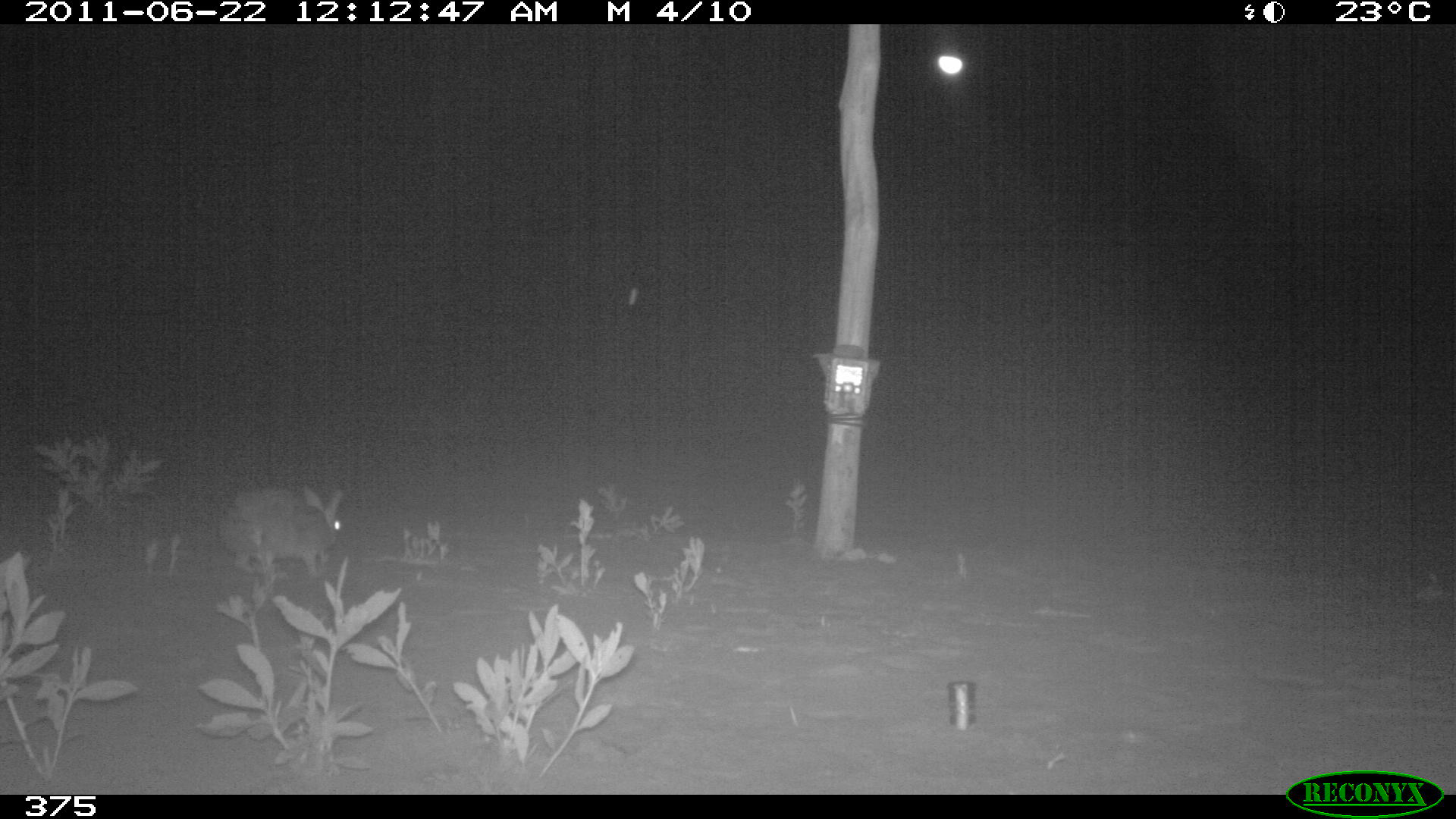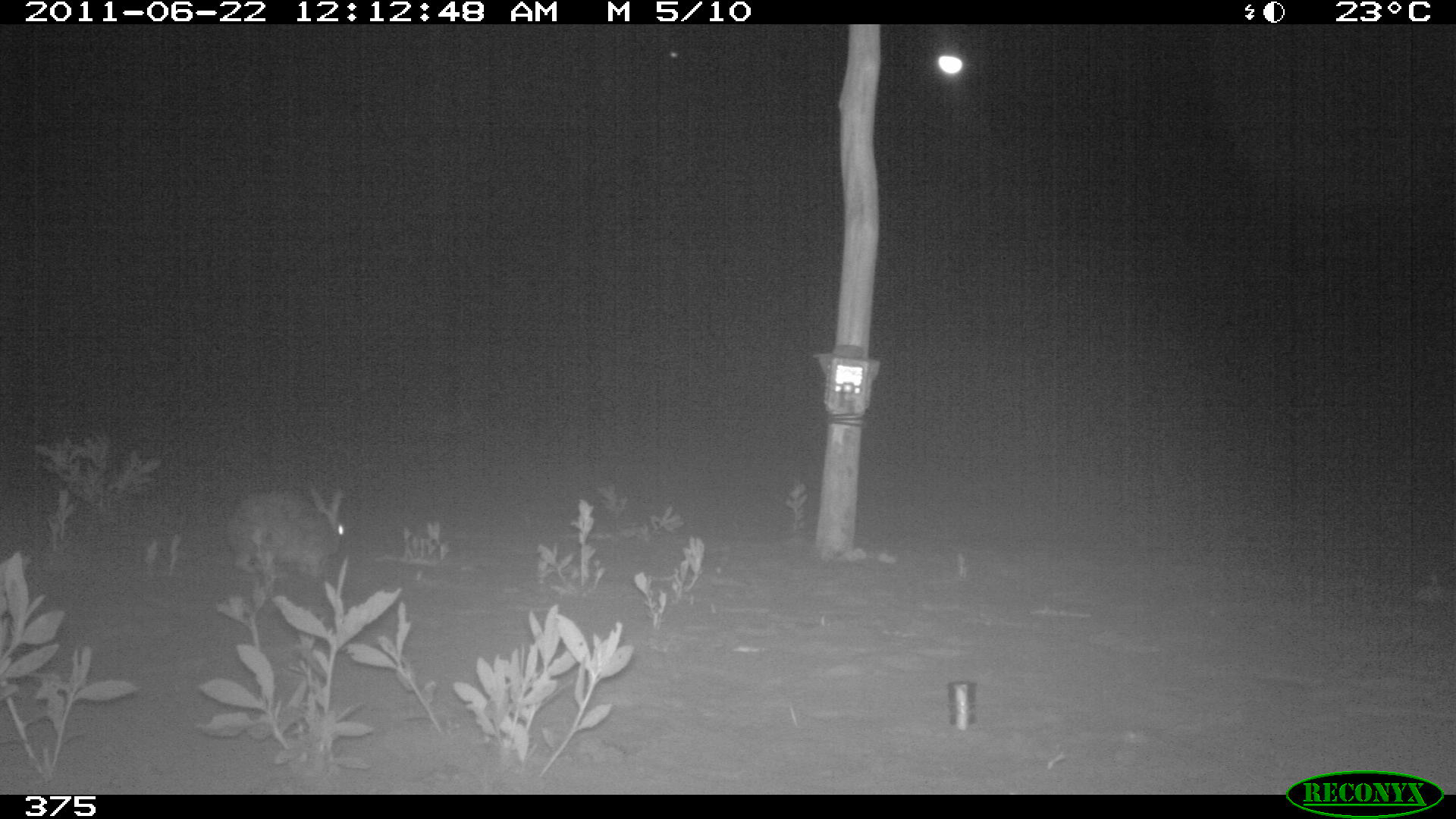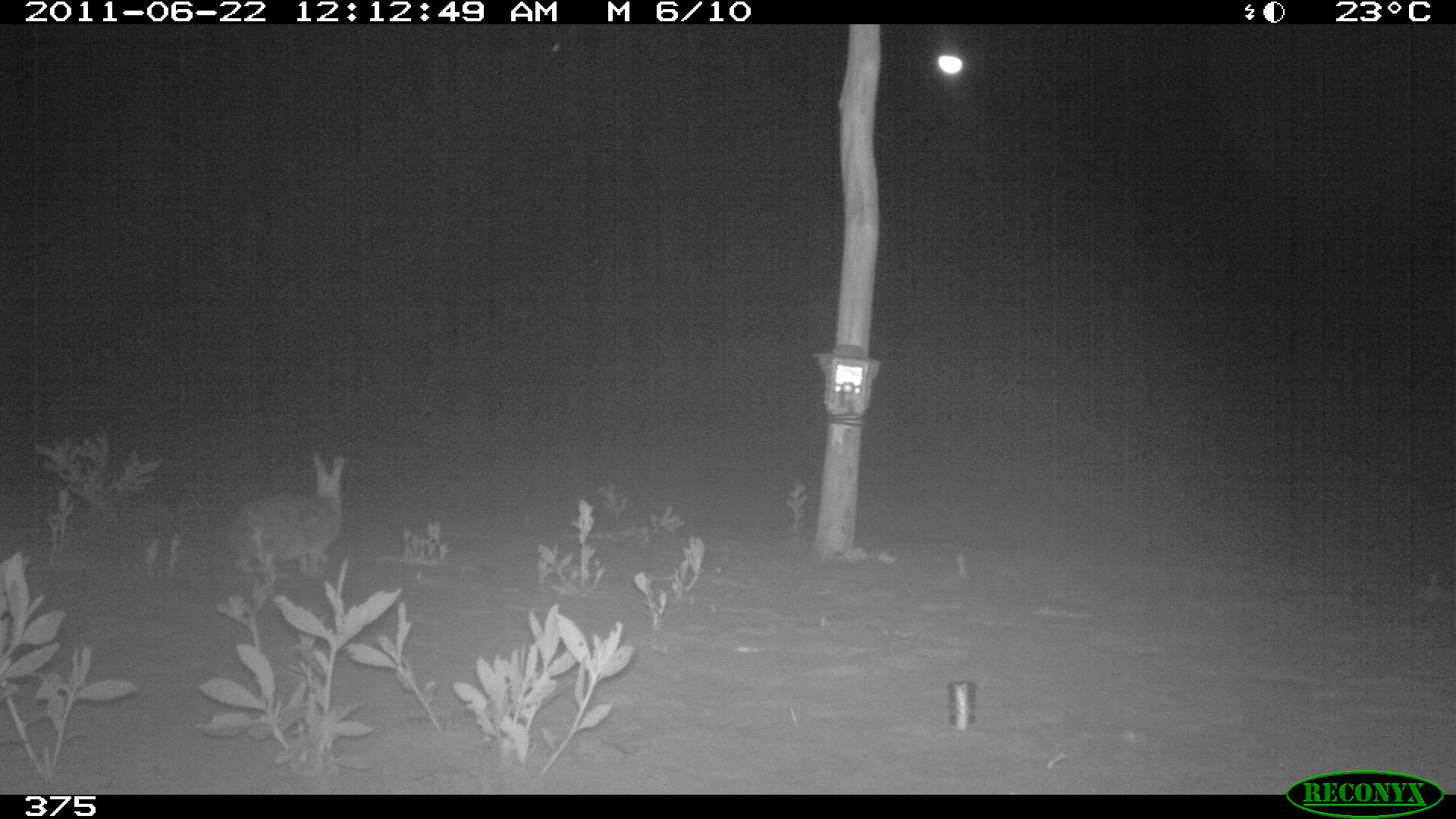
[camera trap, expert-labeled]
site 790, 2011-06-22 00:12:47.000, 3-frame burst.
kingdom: Animalia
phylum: Chordata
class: Mammalia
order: Lagomorpha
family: Leporidae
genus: Sylvilagus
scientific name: Sylvilagus brasiliensis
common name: tapeti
Sylvilagus brasiliensis (tapeti).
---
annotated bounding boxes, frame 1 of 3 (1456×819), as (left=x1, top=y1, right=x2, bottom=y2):
sylvilagus brasiliensis: (left=217, top=483, right=343, bottom=578)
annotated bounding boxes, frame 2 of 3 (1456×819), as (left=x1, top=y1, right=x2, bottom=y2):
sylvilagus brasiliensis: (left=224, top=484, right=348, bottom=569)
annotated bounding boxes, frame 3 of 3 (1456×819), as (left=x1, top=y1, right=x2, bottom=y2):
sylvilagus brasiliensis: (left=230, top=457, right=344, bottom=578)